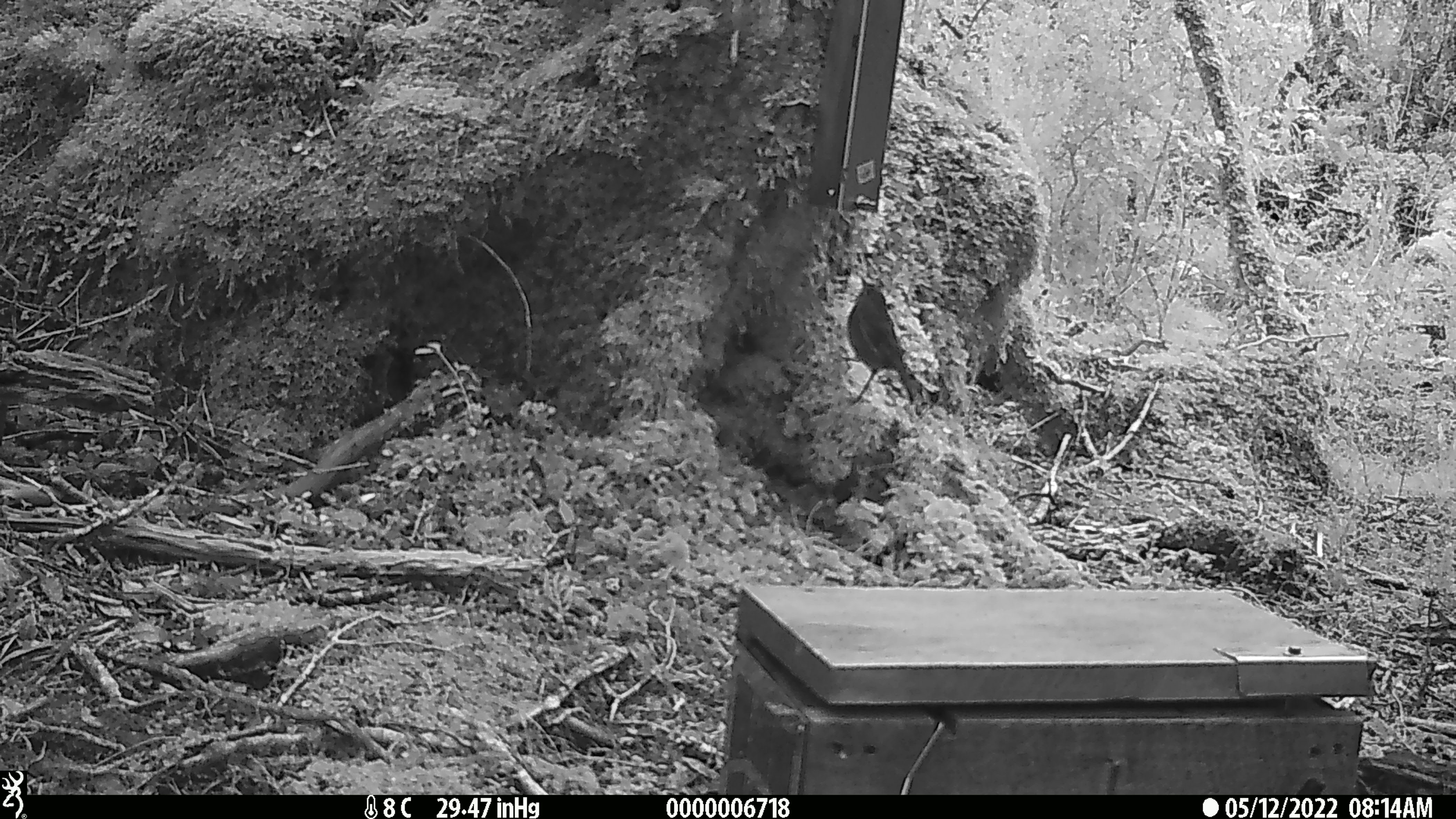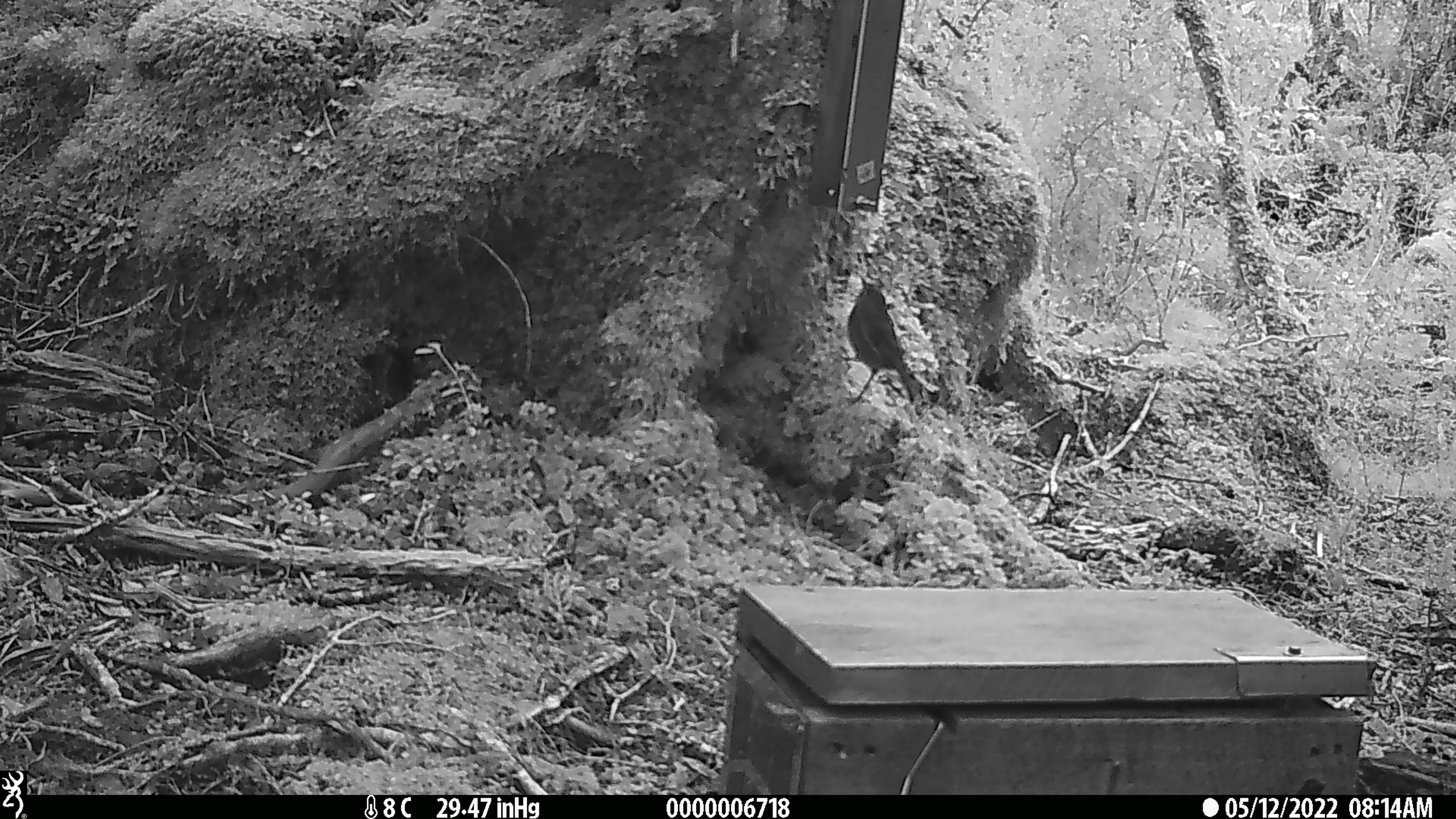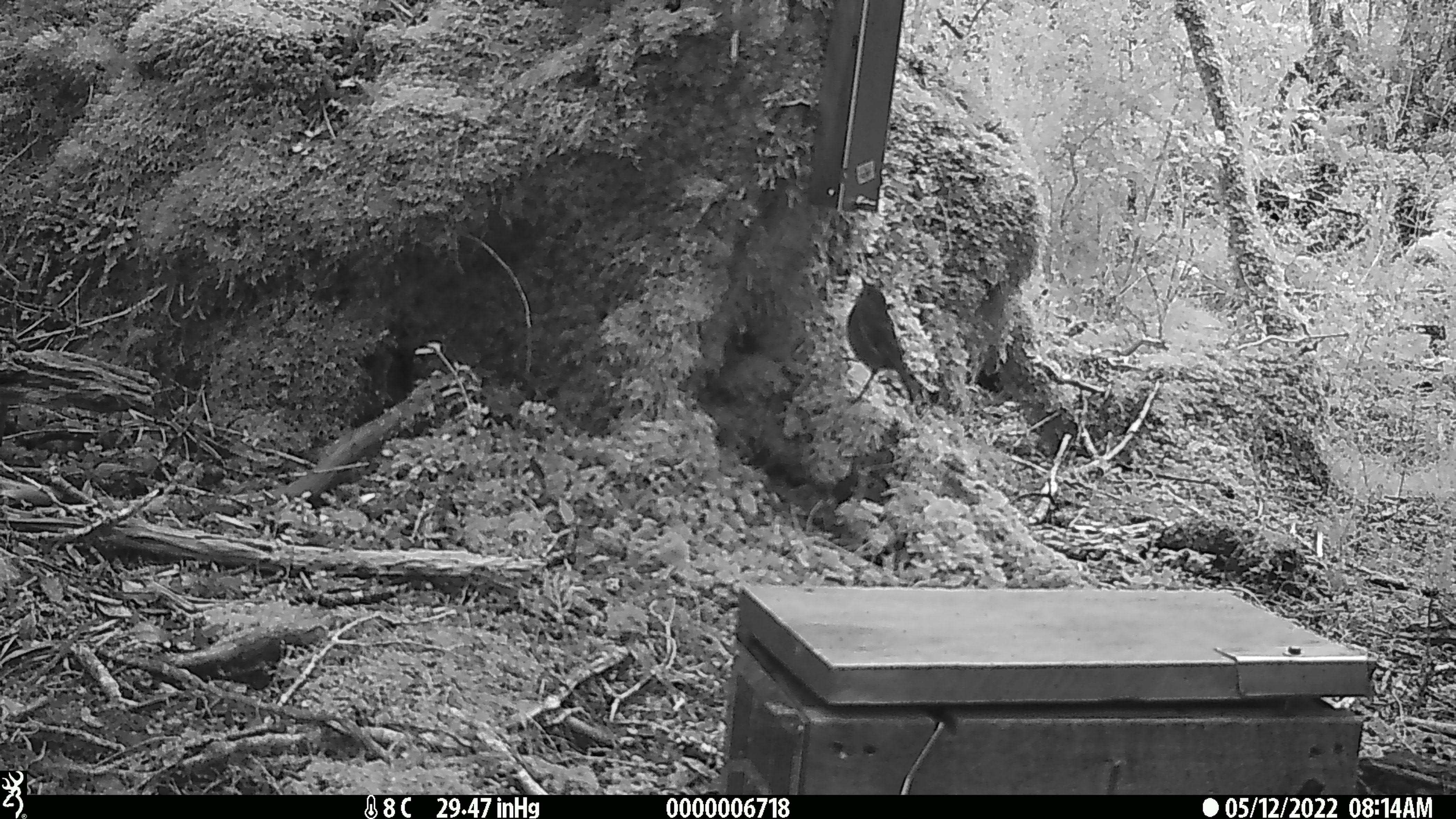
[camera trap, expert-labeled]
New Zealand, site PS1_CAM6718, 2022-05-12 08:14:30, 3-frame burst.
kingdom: Animalia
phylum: Chordata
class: Aves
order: Passeriformes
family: Petroicidae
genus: Petroica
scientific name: Petroica australis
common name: new zealand robin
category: robin